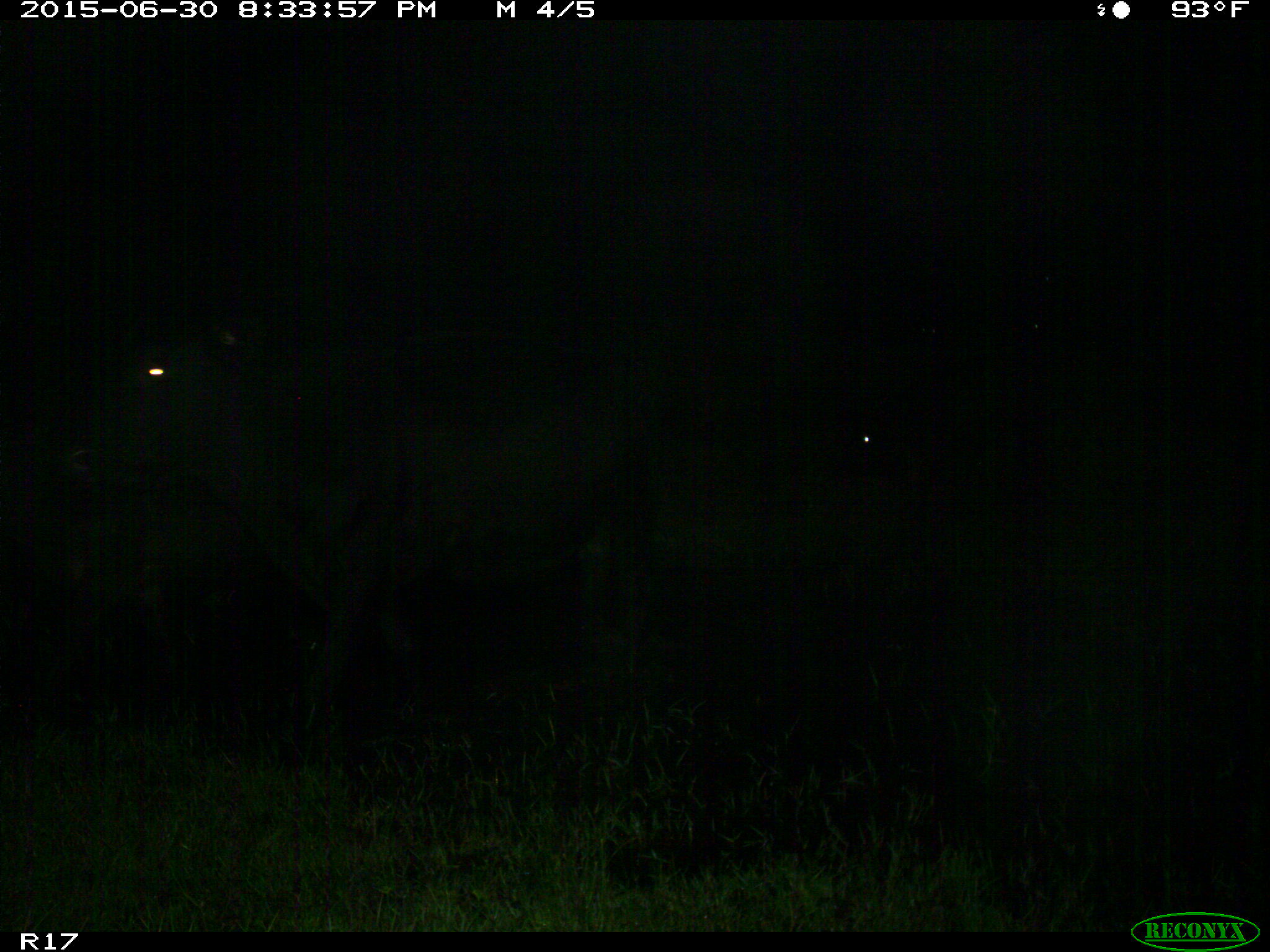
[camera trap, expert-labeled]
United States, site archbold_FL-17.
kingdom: Animalia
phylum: Chordata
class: Mammalia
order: Artiodactyla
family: Bovidae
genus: Bos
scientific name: Bos taurus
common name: domestic cow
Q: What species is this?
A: Bos taurus (domestic cow).